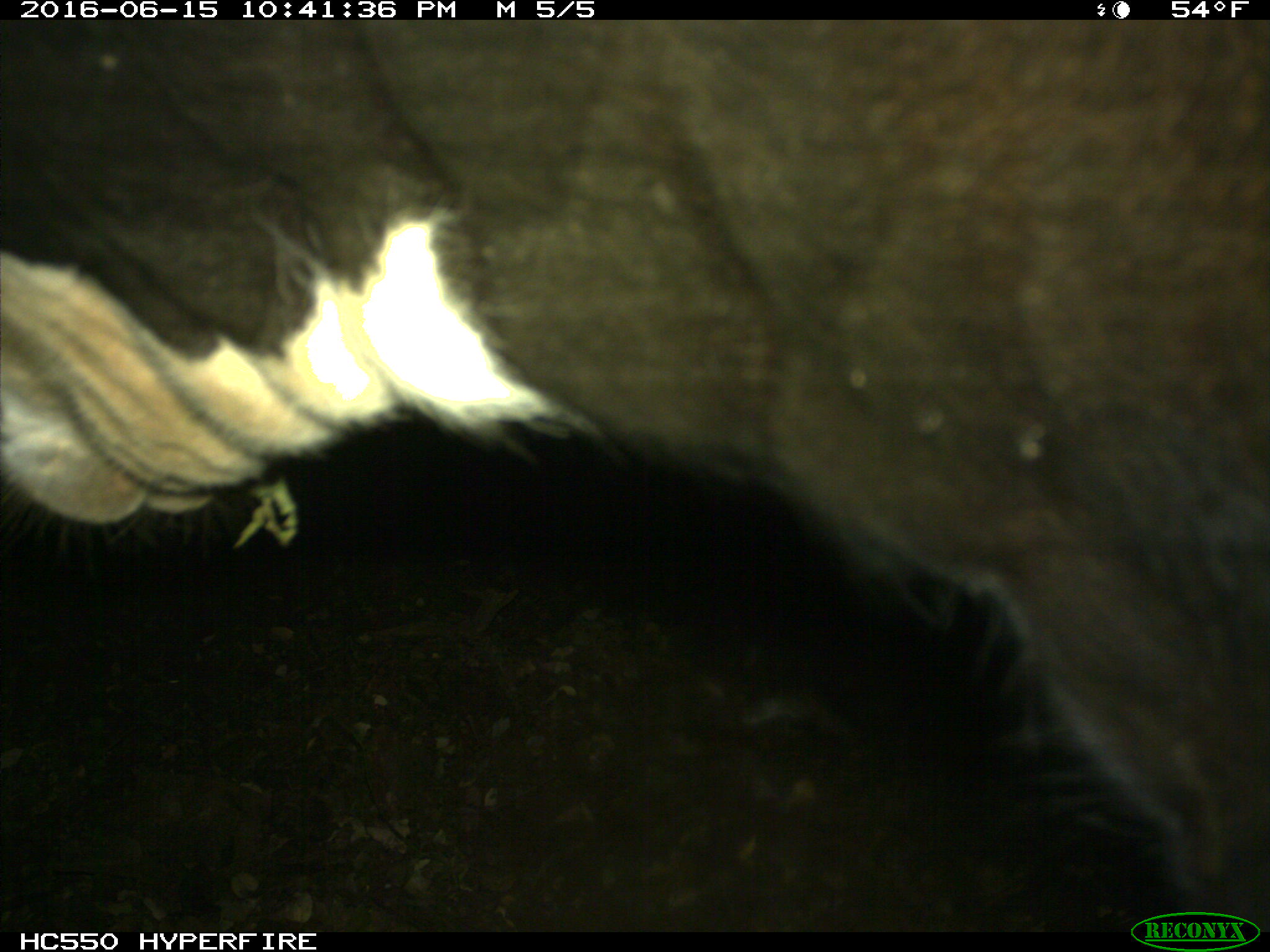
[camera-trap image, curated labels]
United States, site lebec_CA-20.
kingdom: Animalia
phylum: Chordata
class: Mammalia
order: Artiodactyla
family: Bovidae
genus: Bos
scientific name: Bos taurus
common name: domestic cow